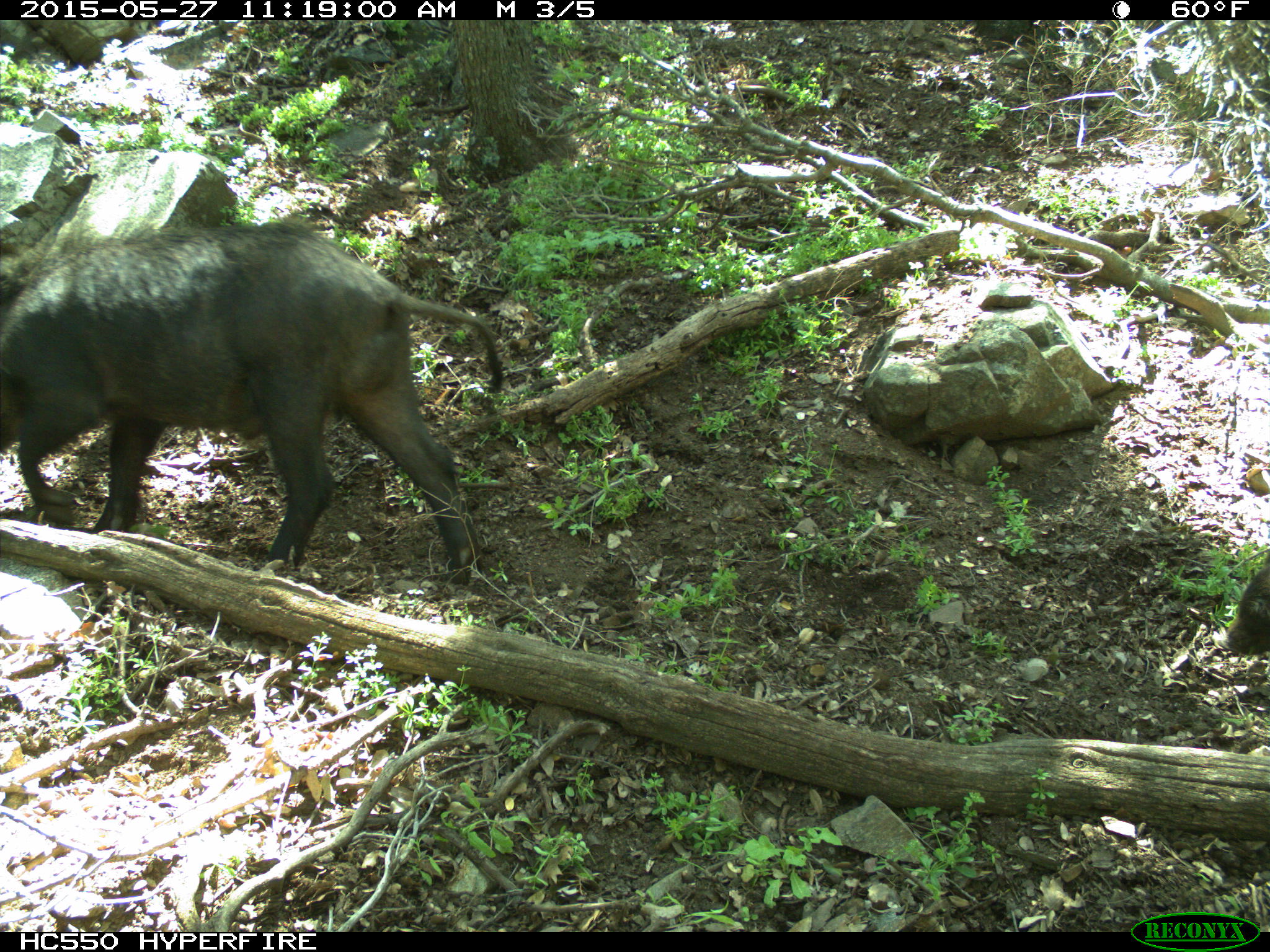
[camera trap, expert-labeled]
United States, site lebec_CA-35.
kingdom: Animalia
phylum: Chordata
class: Mammalia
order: Artiodactyla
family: Suidae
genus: Sus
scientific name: Sus scrofa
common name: wild boar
Sus scrofa (wild boar).